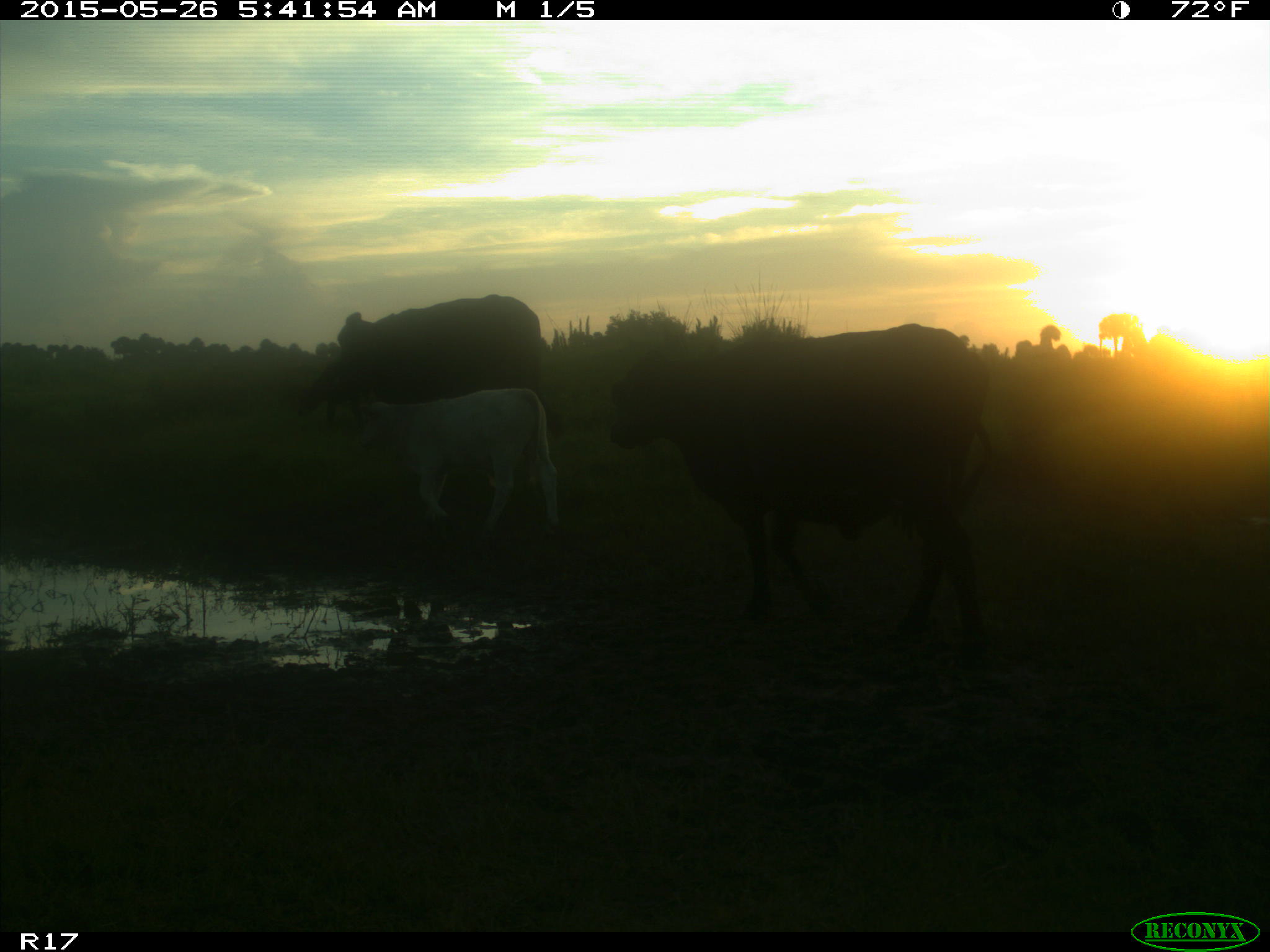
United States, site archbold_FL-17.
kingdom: Animalia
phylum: Chordata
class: Mammalia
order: Artiodactyla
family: Bovidae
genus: Bos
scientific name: Bos taurus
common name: domestic cow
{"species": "Bos taurus (domestic cow)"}